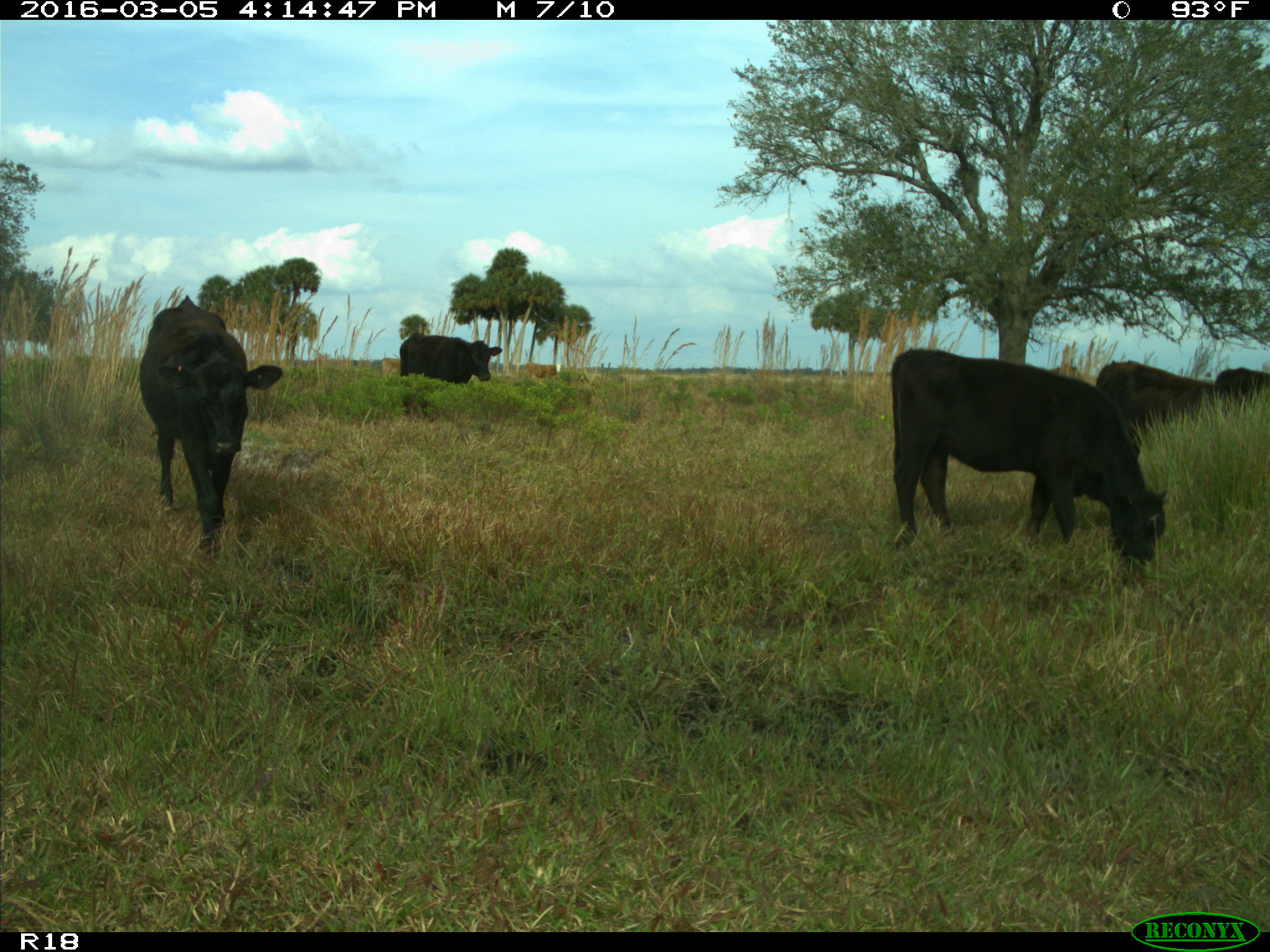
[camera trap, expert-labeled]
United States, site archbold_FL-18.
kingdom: Animalia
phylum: Chordata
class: Mammalia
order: Artiodactyla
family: Bovidae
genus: Bos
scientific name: Bos taurus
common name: domestic cow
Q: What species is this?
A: Bos taurus (domestic cow).